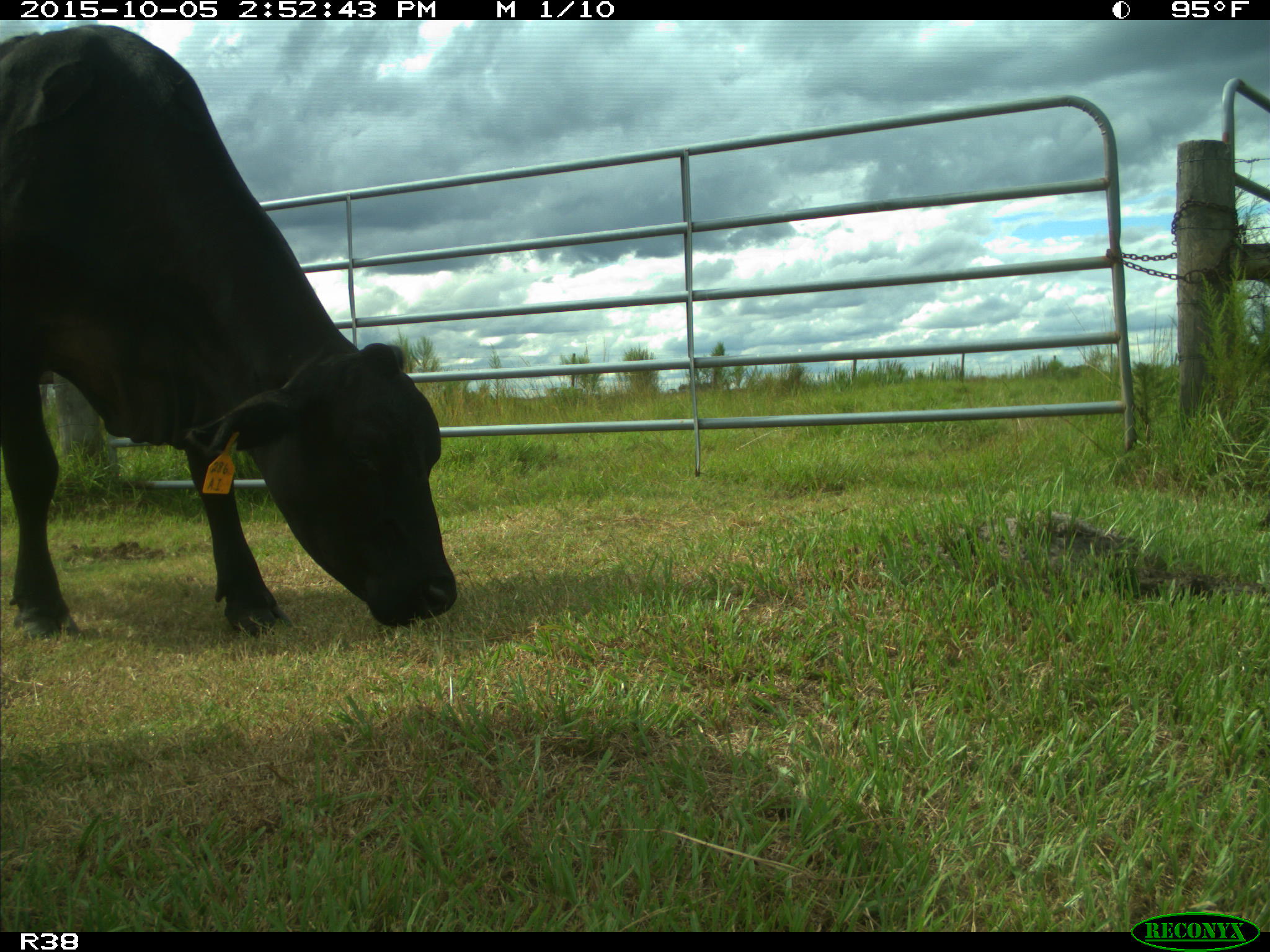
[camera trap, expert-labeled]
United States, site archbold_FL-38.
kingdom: Animalia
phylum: Chordata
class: Mammalia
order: Artiodactyla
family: Bovidae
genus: Bos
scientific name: Bos taurus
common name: domestic cow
Bos taurus (domestic cow).